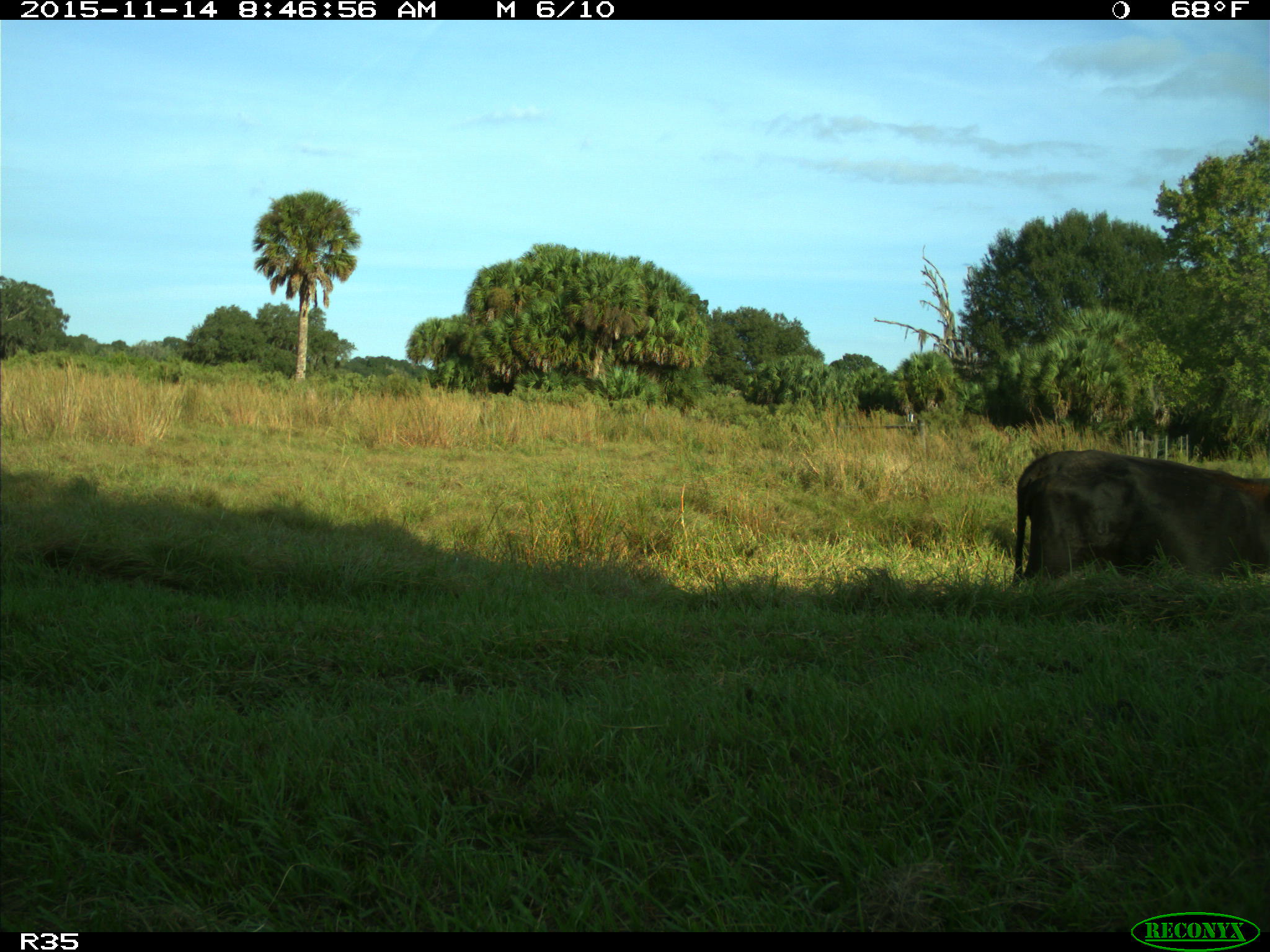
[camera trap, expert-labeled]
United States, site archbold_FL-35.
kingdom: Animalia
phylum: Chordata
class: Mammalia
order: Artiodactyla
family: Bovidae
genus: Bos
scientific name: Bos taurus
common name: domestic cow